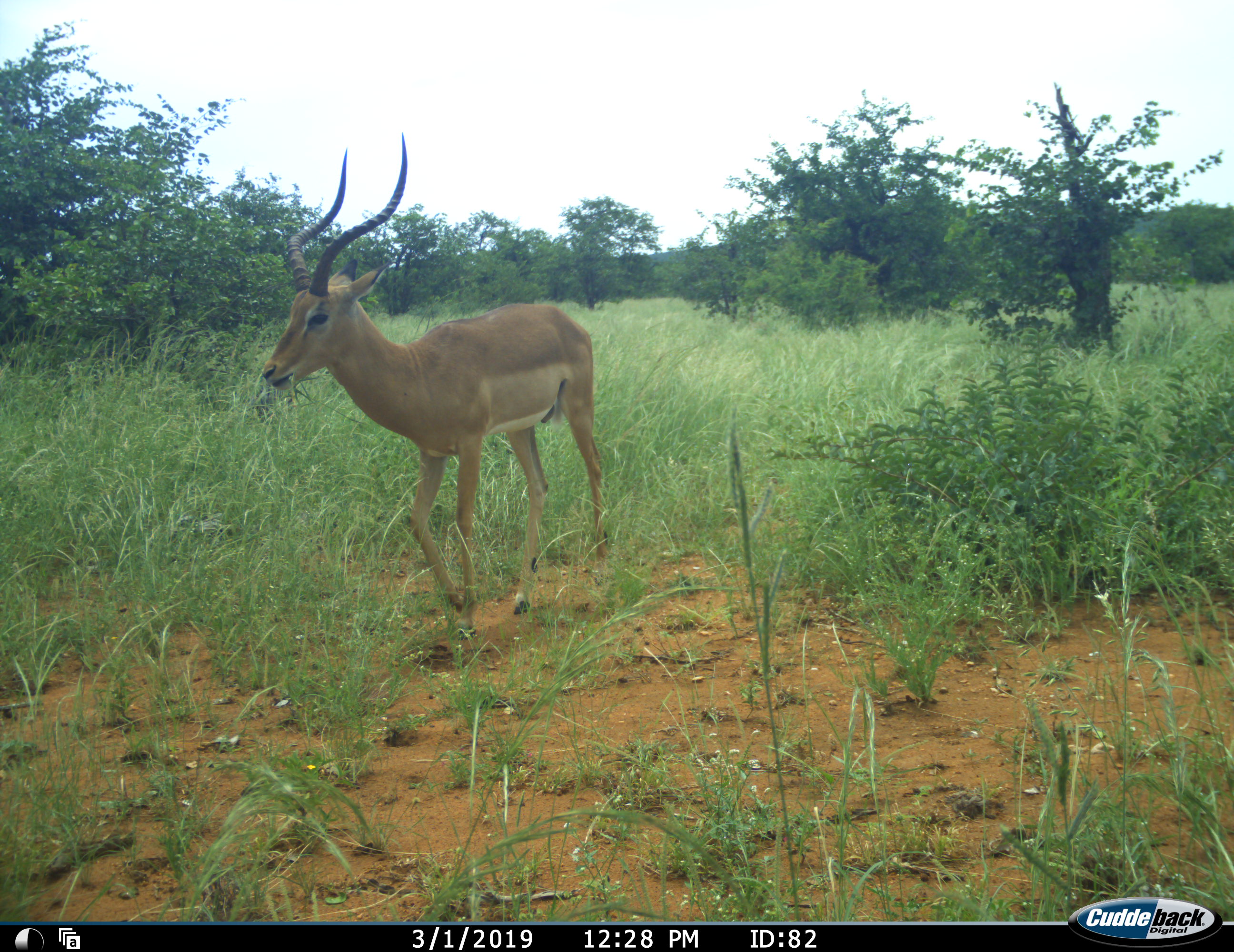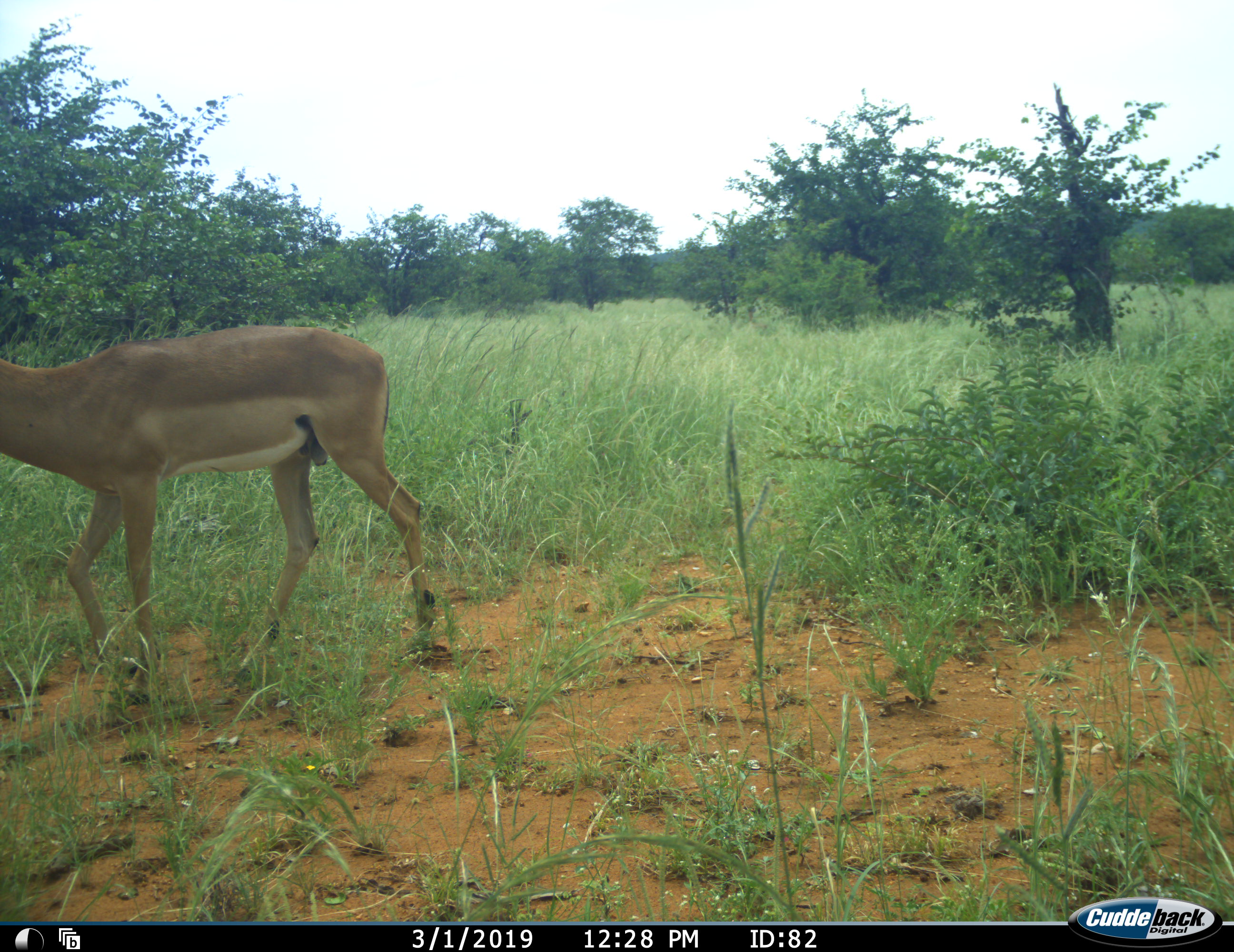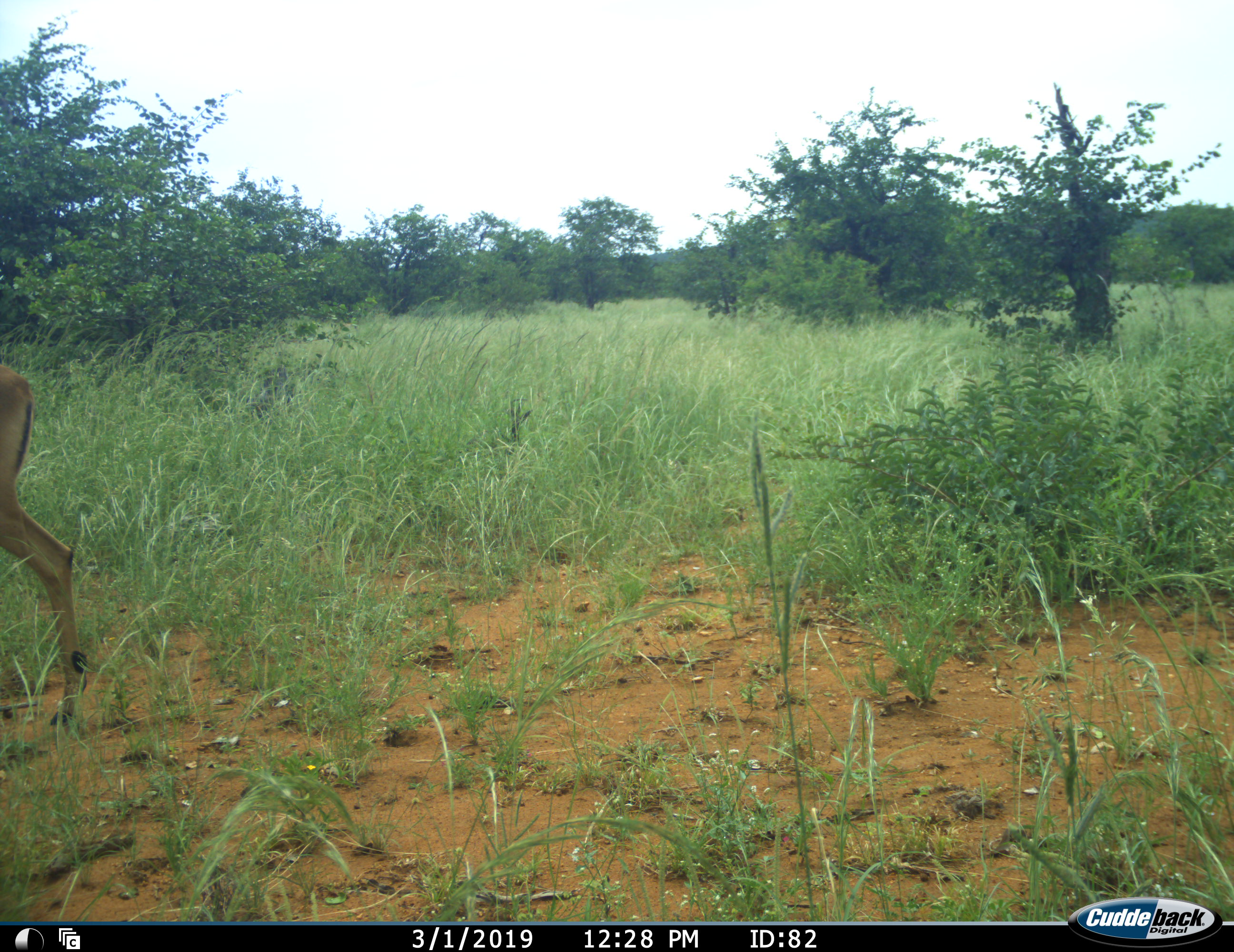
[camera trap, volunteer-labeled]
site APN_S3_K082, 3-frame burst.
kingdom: Animalia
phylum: Chordata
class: Mammalia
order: Artiodactyla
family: Bovidae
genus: Aepyceros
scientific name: Aepyceros melampus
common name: impala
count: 1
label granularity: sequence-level